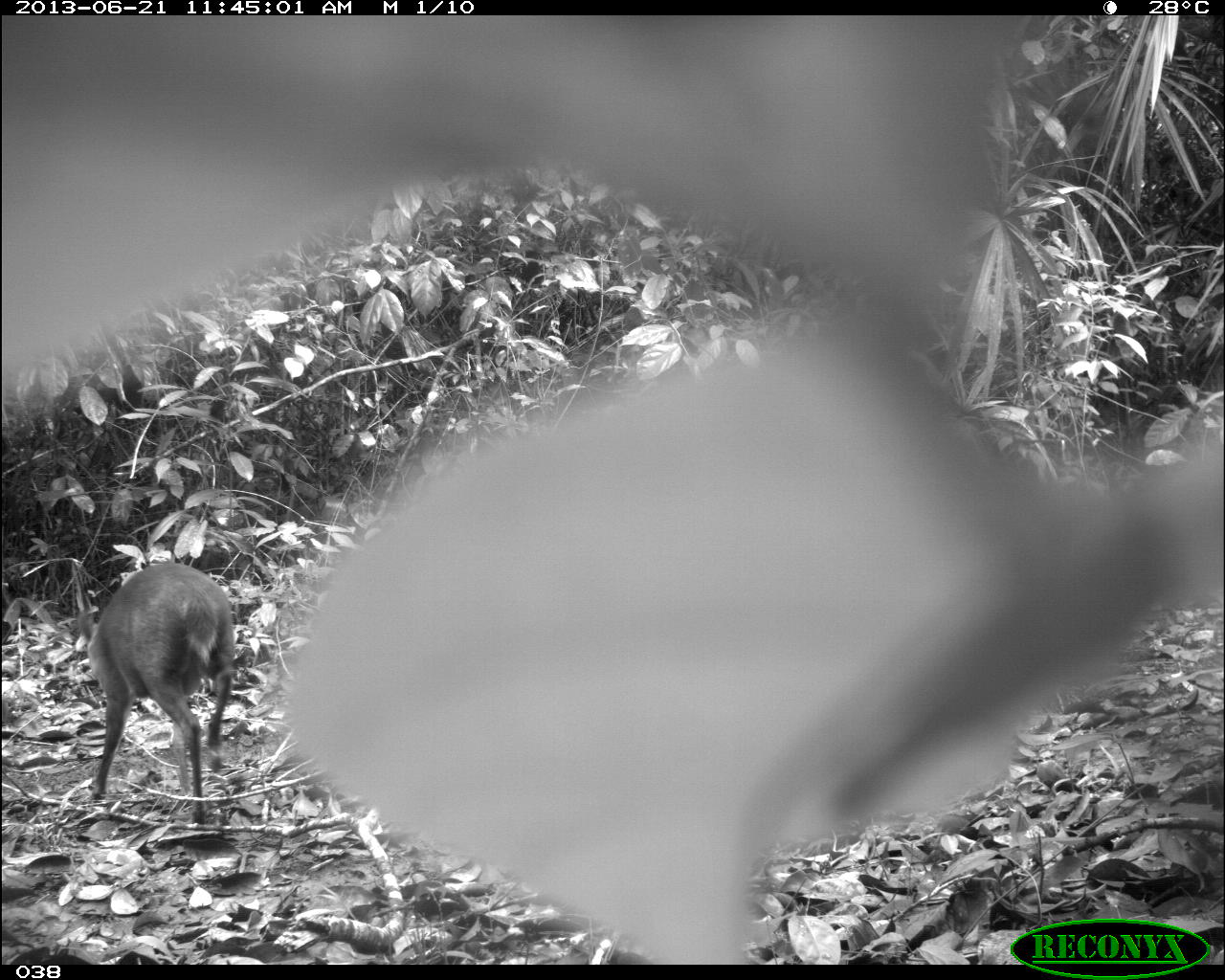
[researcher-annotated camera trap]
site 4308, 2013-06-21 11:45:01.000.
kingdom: Animalia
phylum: Chordata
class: Mammalia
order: Artiodactyla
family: Cervidae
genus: Mazama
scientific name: Mazama temama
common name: central american red brocket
Mazama temama (central american red brocket), count 1, sex male.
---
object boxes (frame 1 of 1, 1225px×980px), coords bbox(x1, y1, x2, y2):
mazama temama: bbox(73, 561, 236, 822)